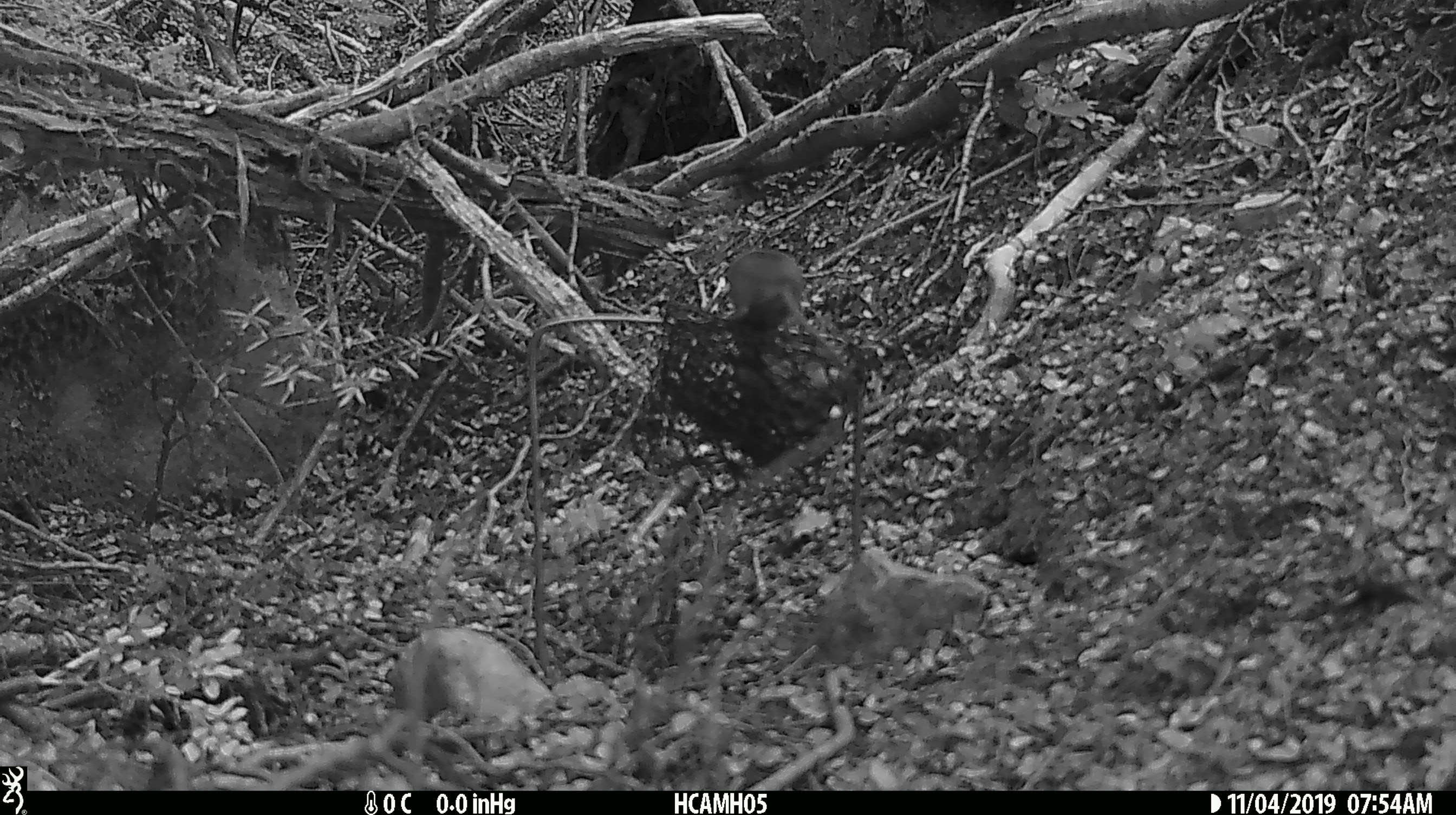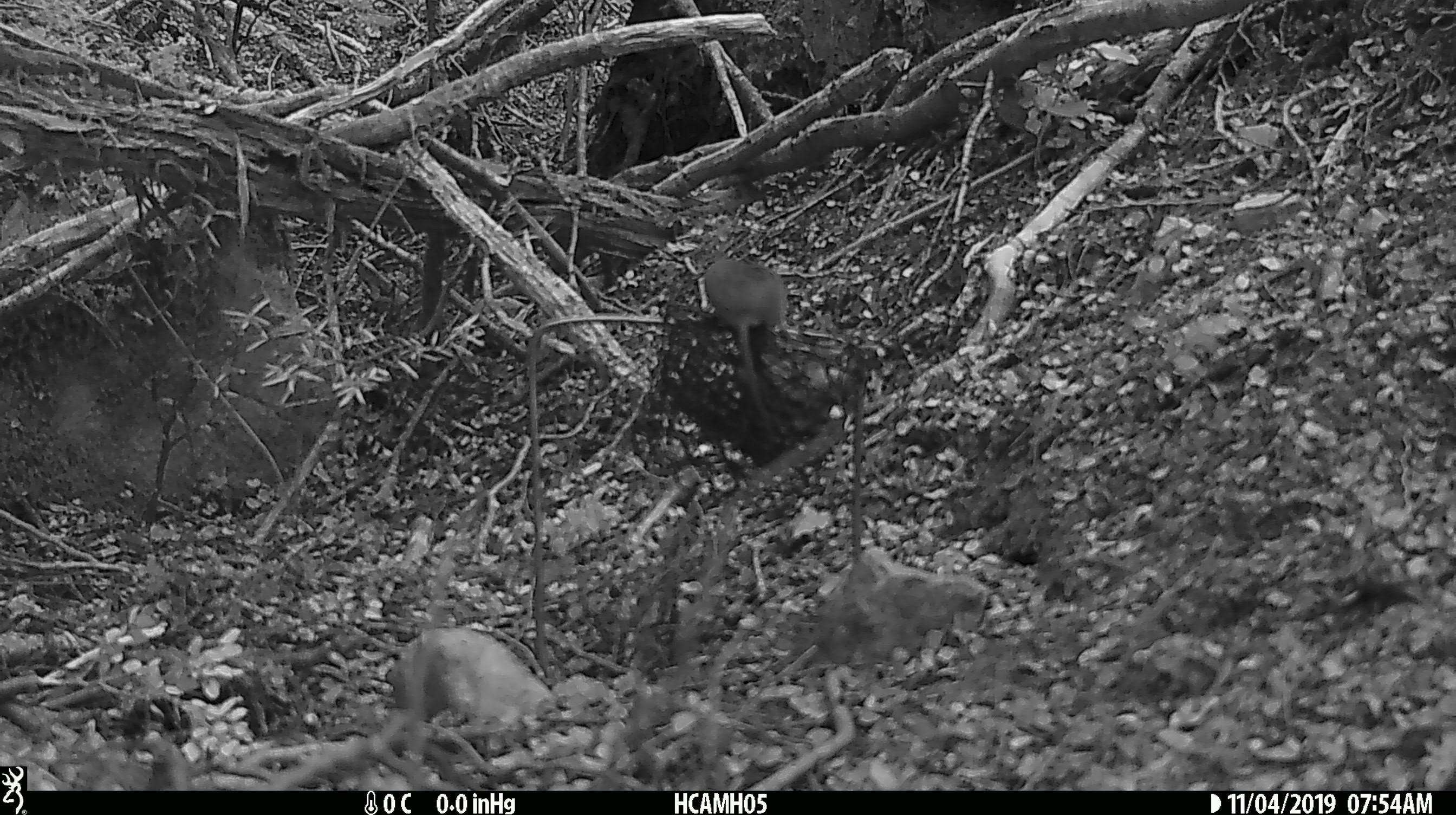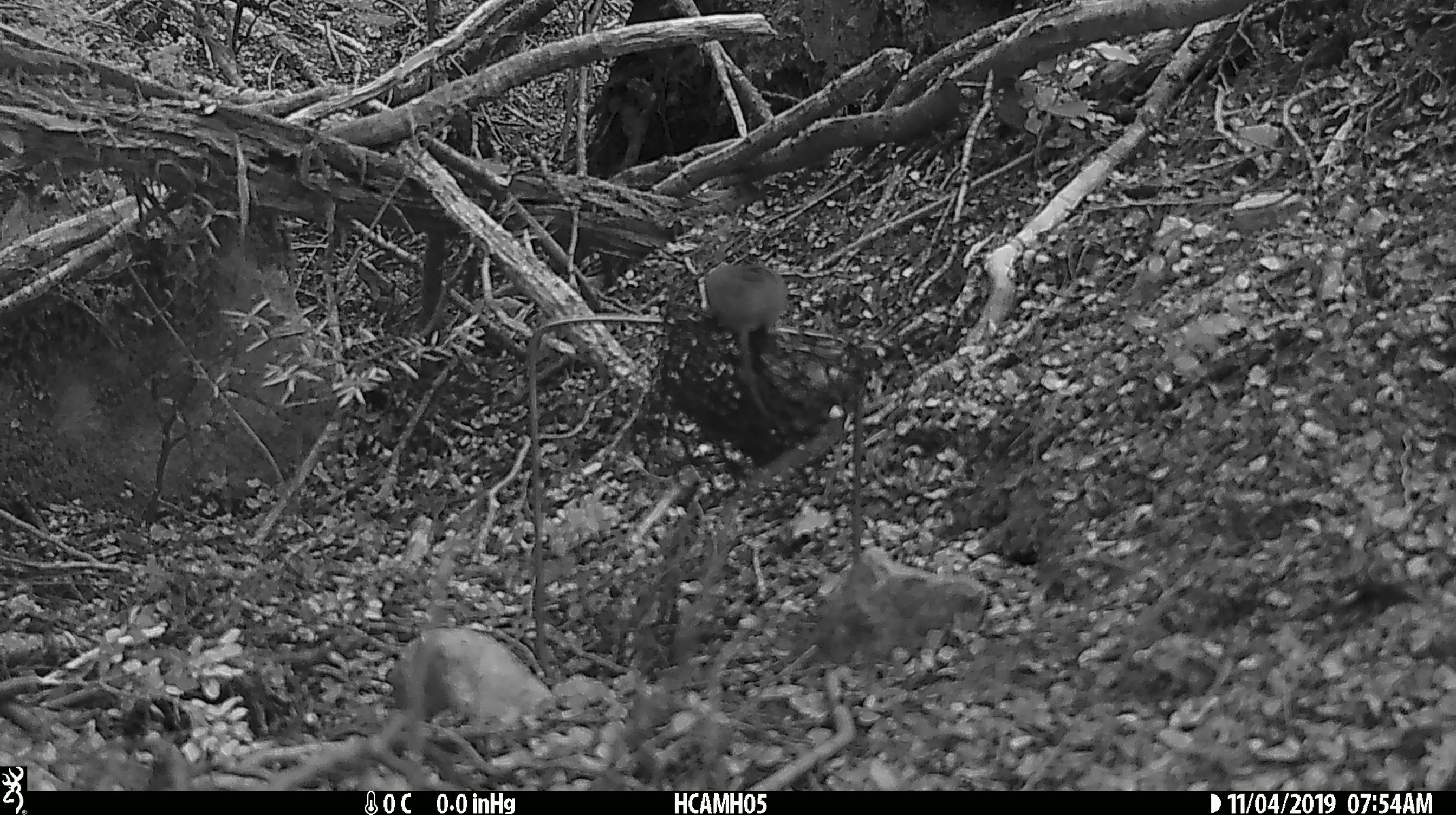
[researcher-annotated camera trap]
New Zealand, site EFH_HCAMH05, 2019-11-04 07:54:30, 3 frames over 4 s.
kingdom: Animalia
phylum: Chordata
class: Mammalia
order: Rodentia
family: Muridae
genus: Mus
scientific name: Mus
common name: mouse